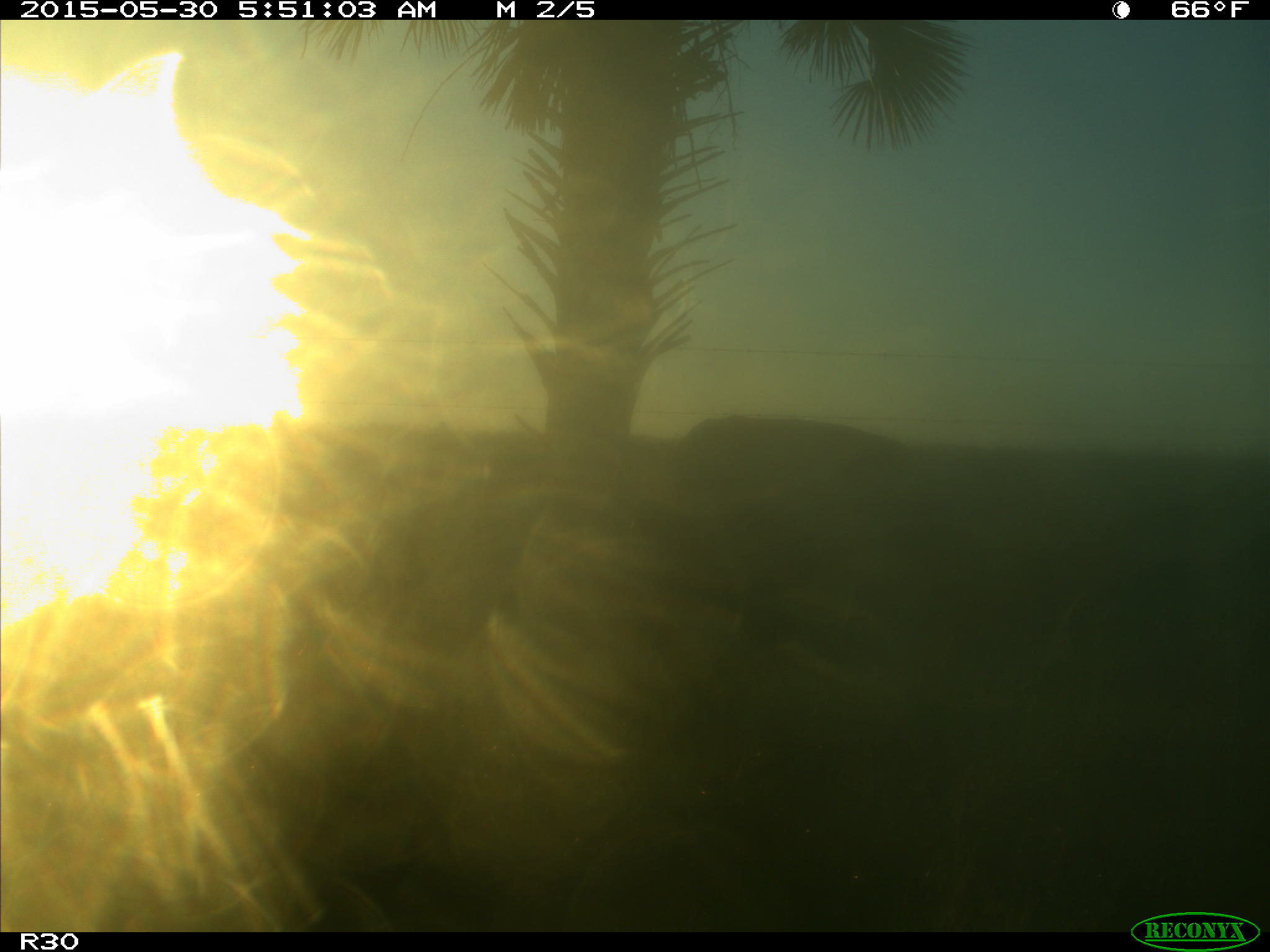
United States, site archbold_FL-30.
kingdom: Animalia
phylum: Chordata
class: Mammalia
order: Artiodactyla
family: Bovidae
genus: Bos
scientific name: Bos taurus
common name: domestic cow